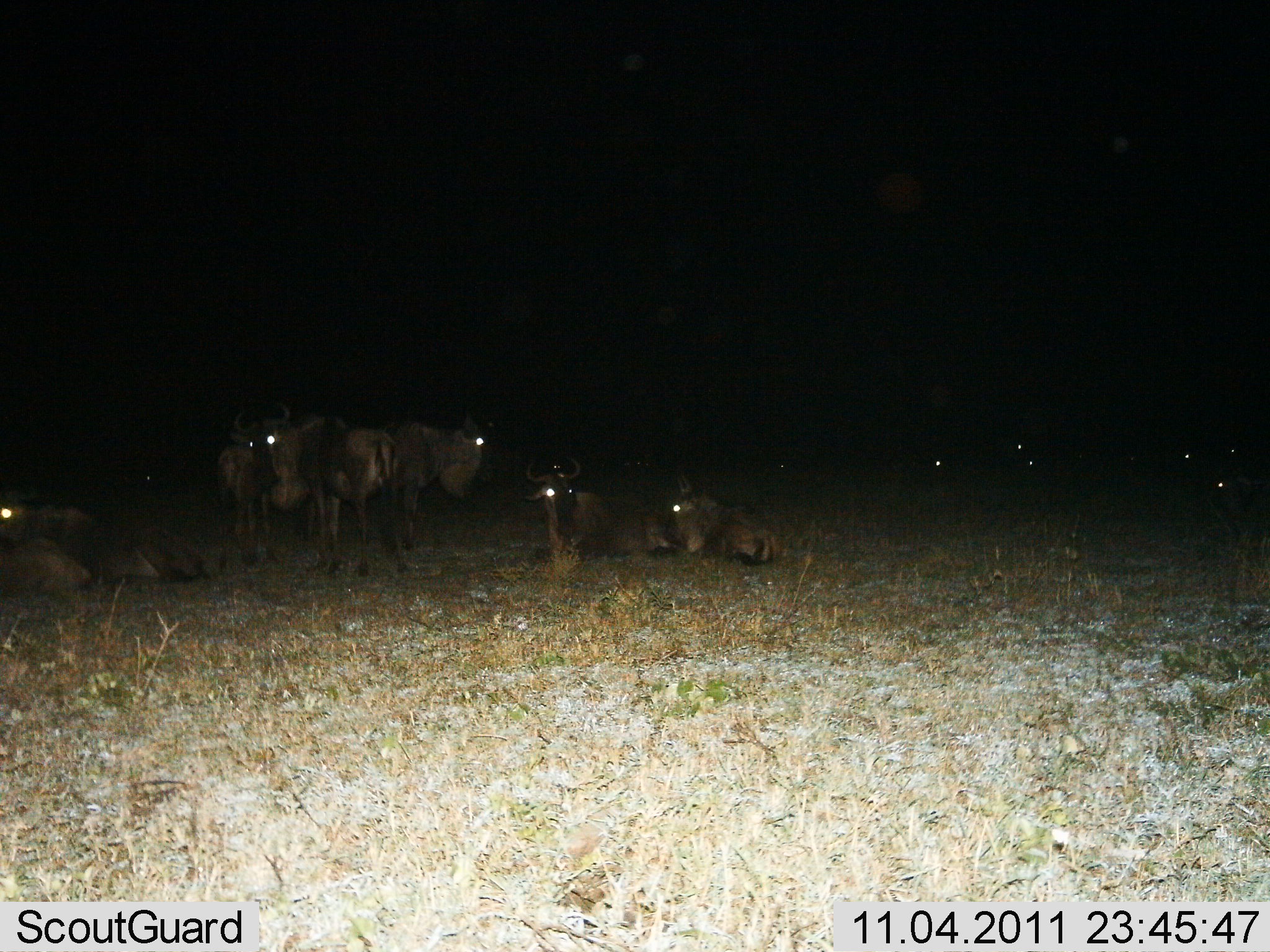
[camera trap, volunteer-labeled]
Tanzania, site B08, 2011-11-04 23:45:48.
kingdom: Animalia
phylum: Chordata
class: Mammalia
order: Artiodactyla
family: Bovidae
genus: Connochaetes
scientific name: Connochaetes taurinus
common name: blue wildebeest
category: wildebeest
Wildebeest (blue wildebeest) (Connochaetes taurinus), count 11-50. Behavior (volunteer vote fractions): standing 59%, resting 100%, moving 0%, interacting 0%. Young present (vote fraction): 0%. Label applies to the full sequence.